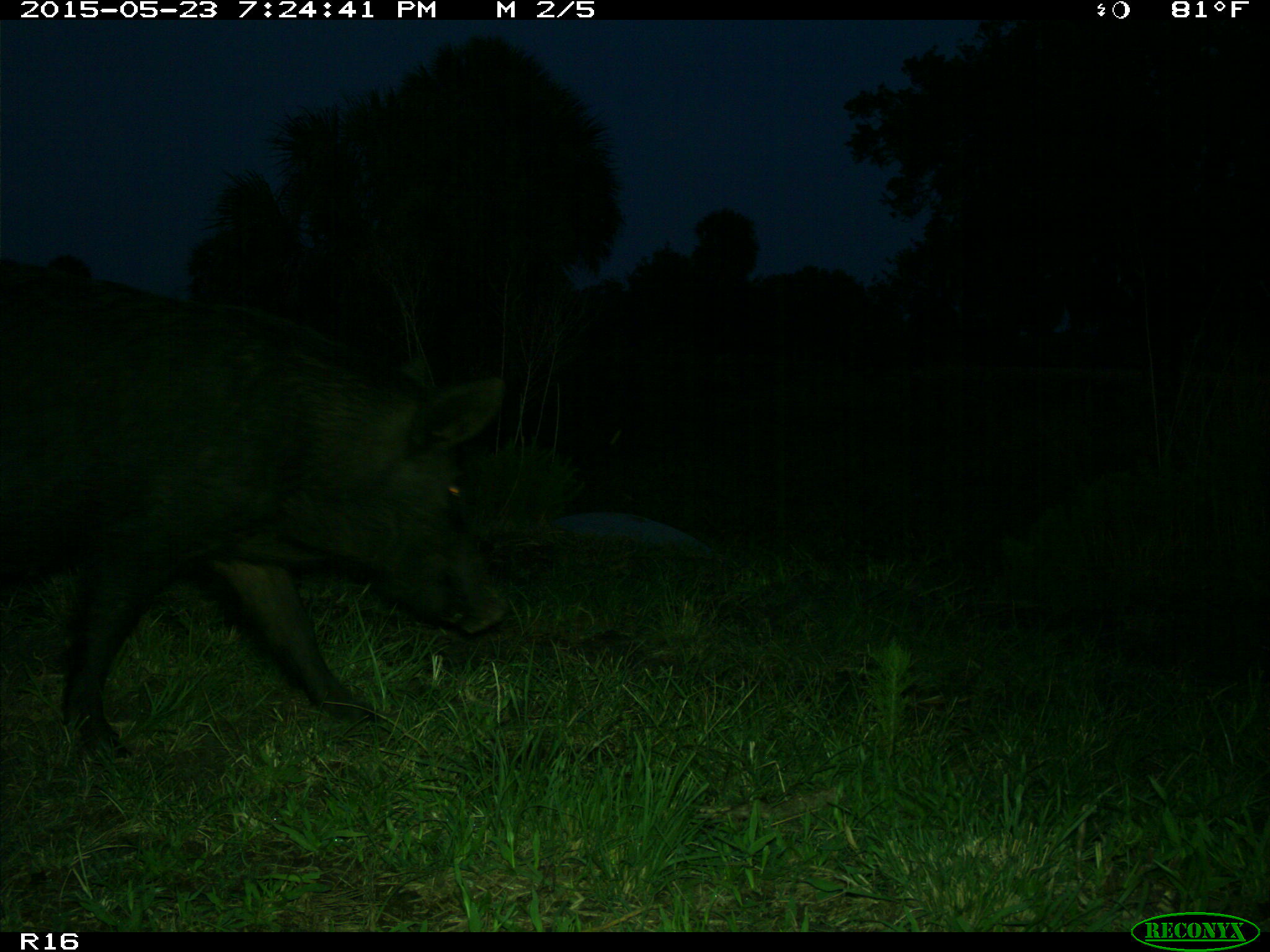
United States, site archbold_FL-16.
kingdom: Animalia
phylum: Chordata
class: Mammalia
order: Artiodactyla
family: Suidae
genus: Sus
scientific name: Sus scrofa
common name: wild boar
Sus scrofa (wild boar).